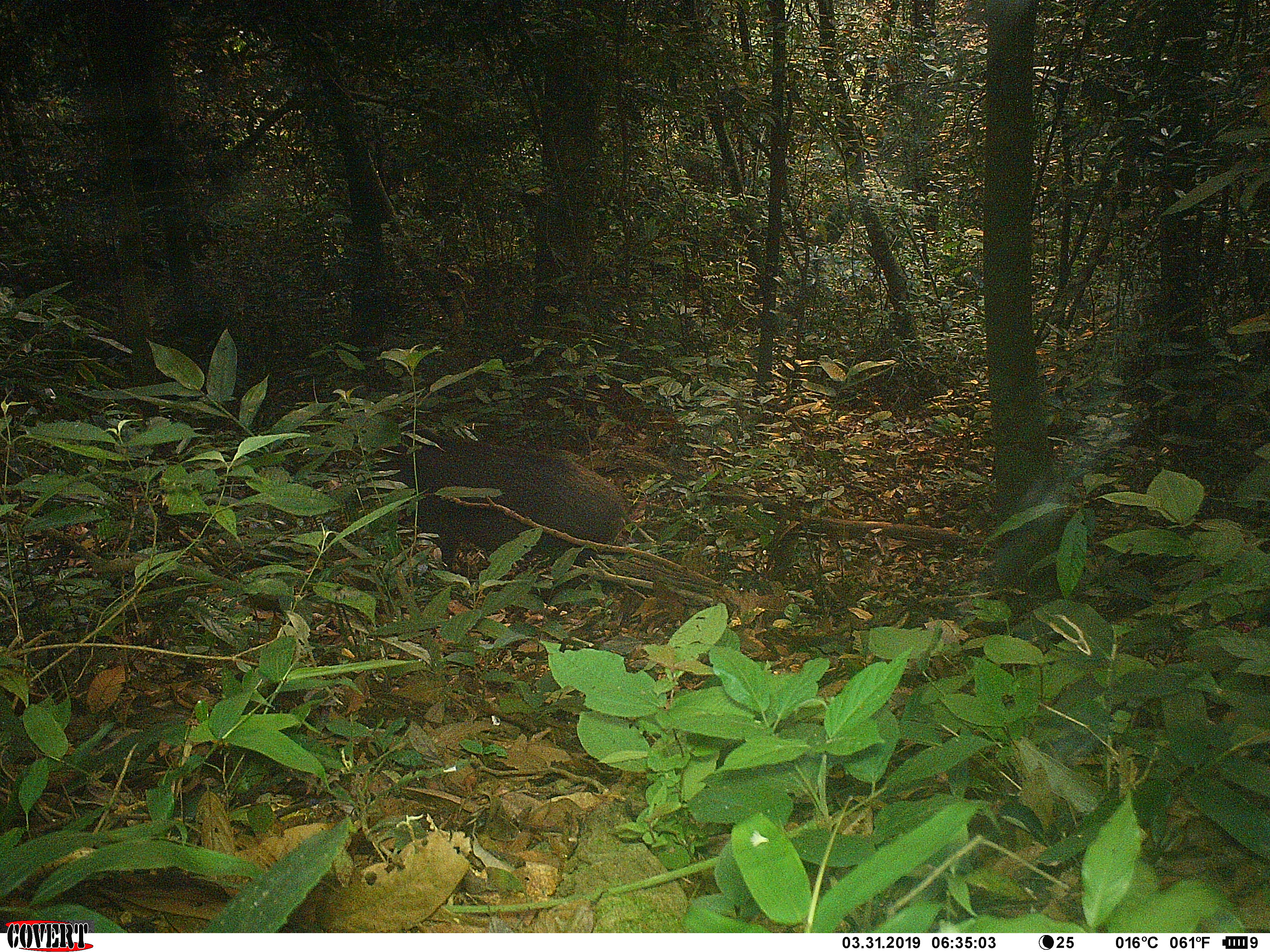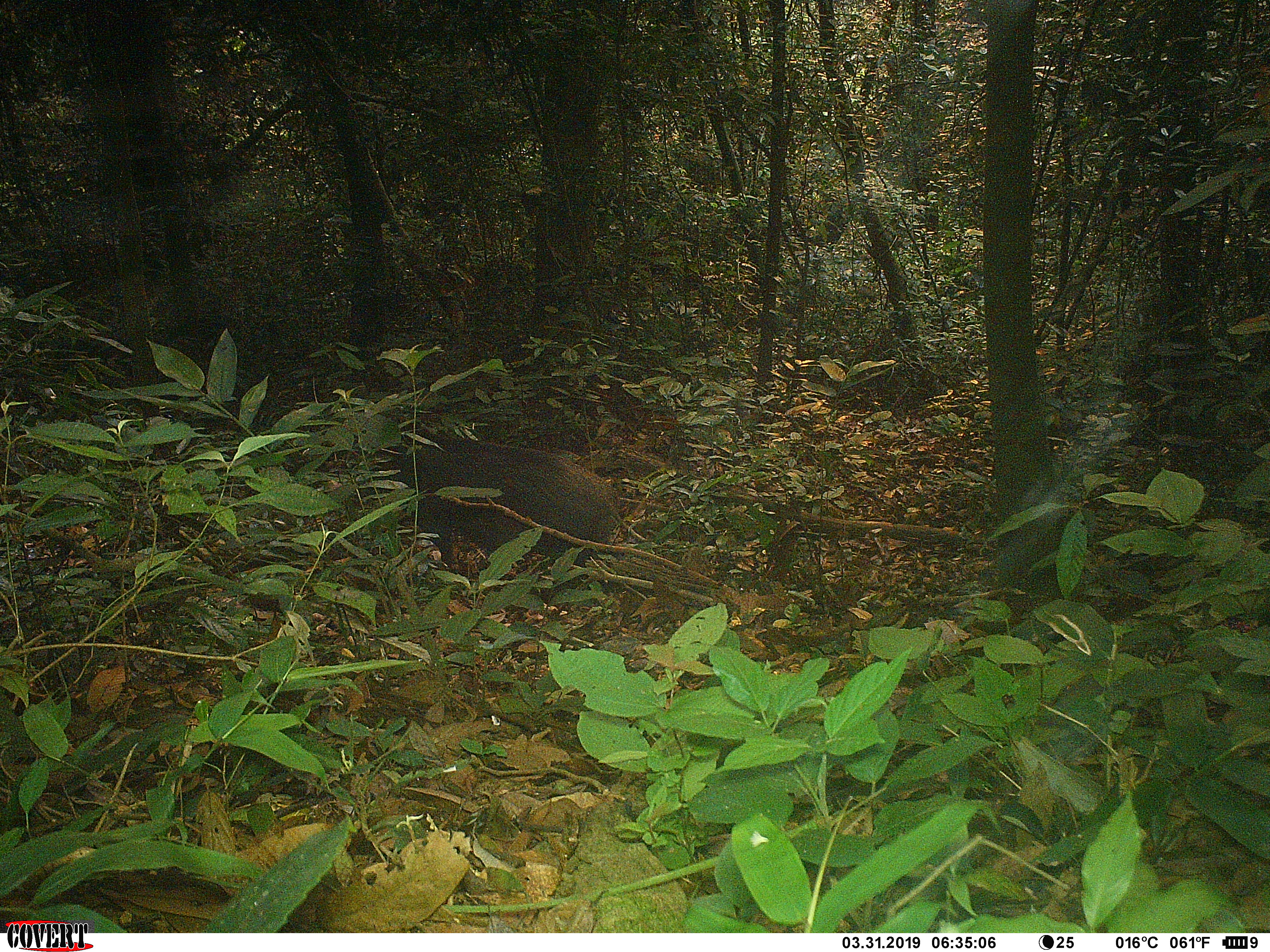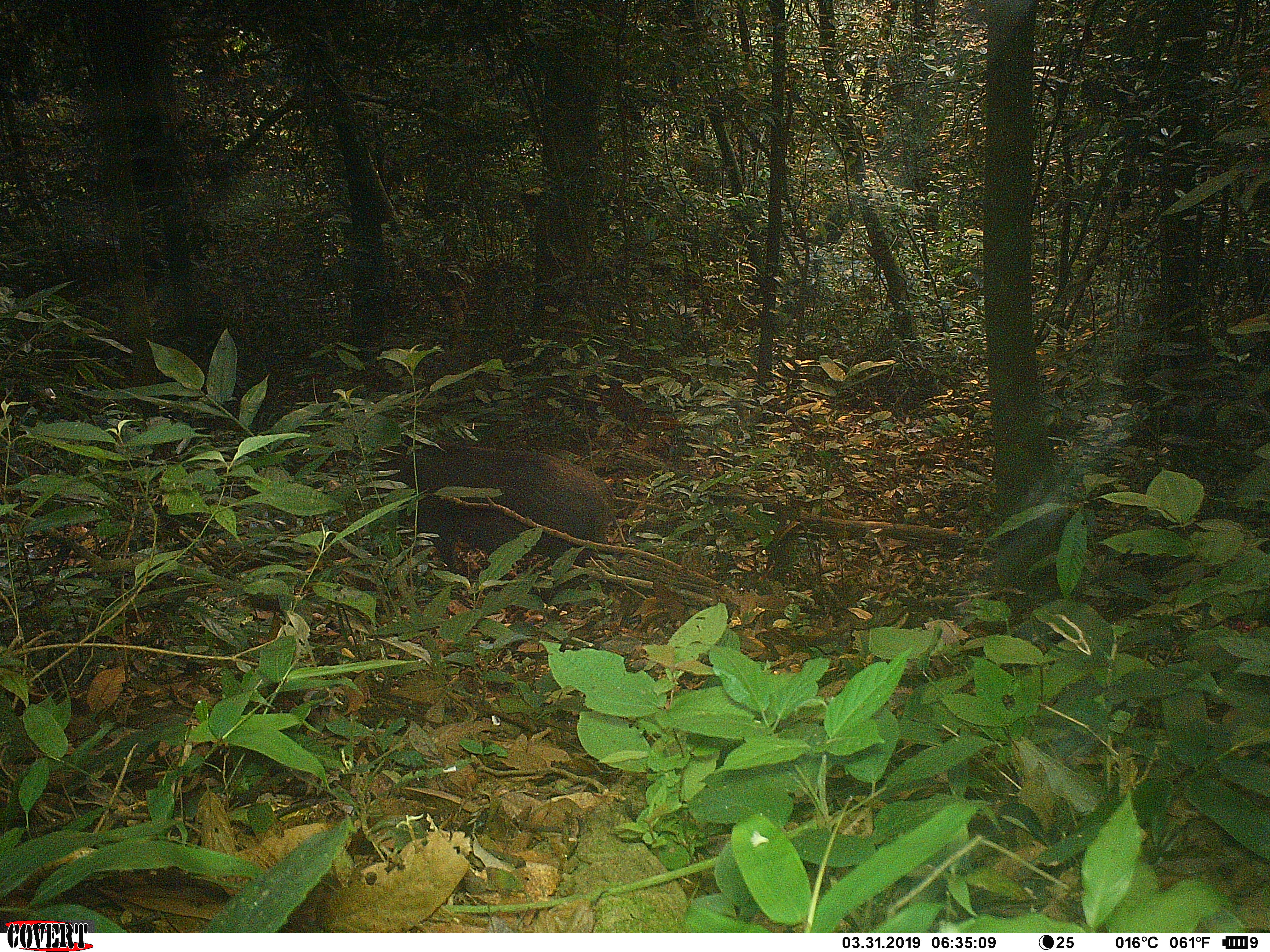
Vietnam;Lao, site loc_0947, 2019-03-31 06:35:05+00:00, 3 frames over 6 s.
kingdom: Animalia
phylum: Chordata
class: Mammalia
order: Artiodactyla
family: Suidae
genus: Sus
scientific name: Sus scrofa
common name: eurasian wild pig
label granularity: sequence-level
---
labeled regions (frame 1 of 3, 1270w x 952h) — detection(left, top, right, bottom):
eurasian wild pig: detection(353, 412, 626, 589)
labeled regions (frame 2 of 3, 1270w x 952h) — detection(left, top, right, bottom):
eurasian wild pig: detection(352, 412, 620, 588)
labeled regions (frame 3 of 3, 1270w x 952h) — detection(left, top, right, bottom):
eurasian wild pig: detection(364, 434, 615, 602)